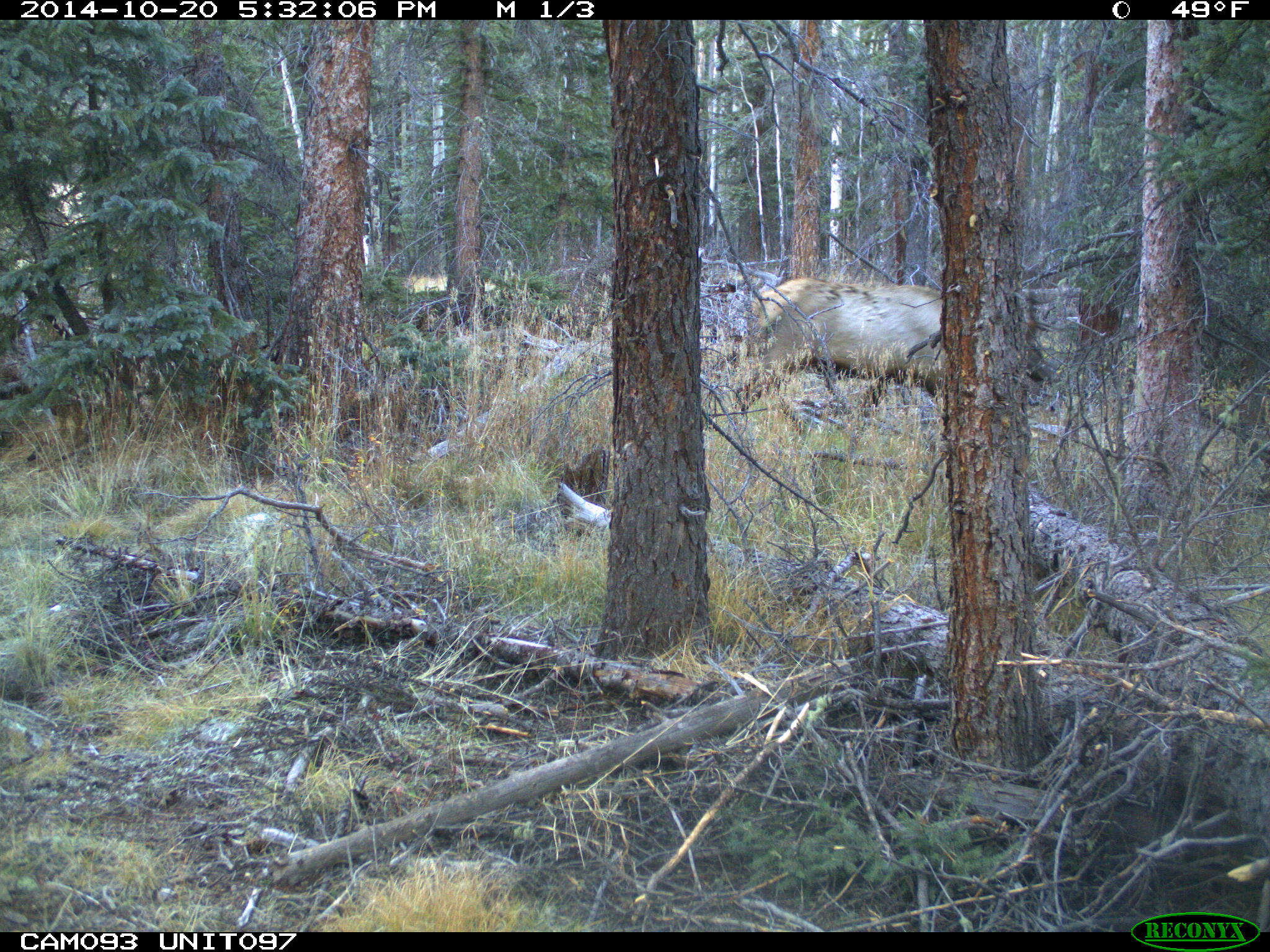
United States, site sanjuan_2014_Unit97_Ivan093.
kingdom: Animalia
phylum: Chordata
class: Mammalia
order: Artiodactyla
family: Cervidae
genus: Cervus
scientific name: Cervus elaphus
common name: red deer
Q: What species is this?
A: Cervus elaphus (red deer).